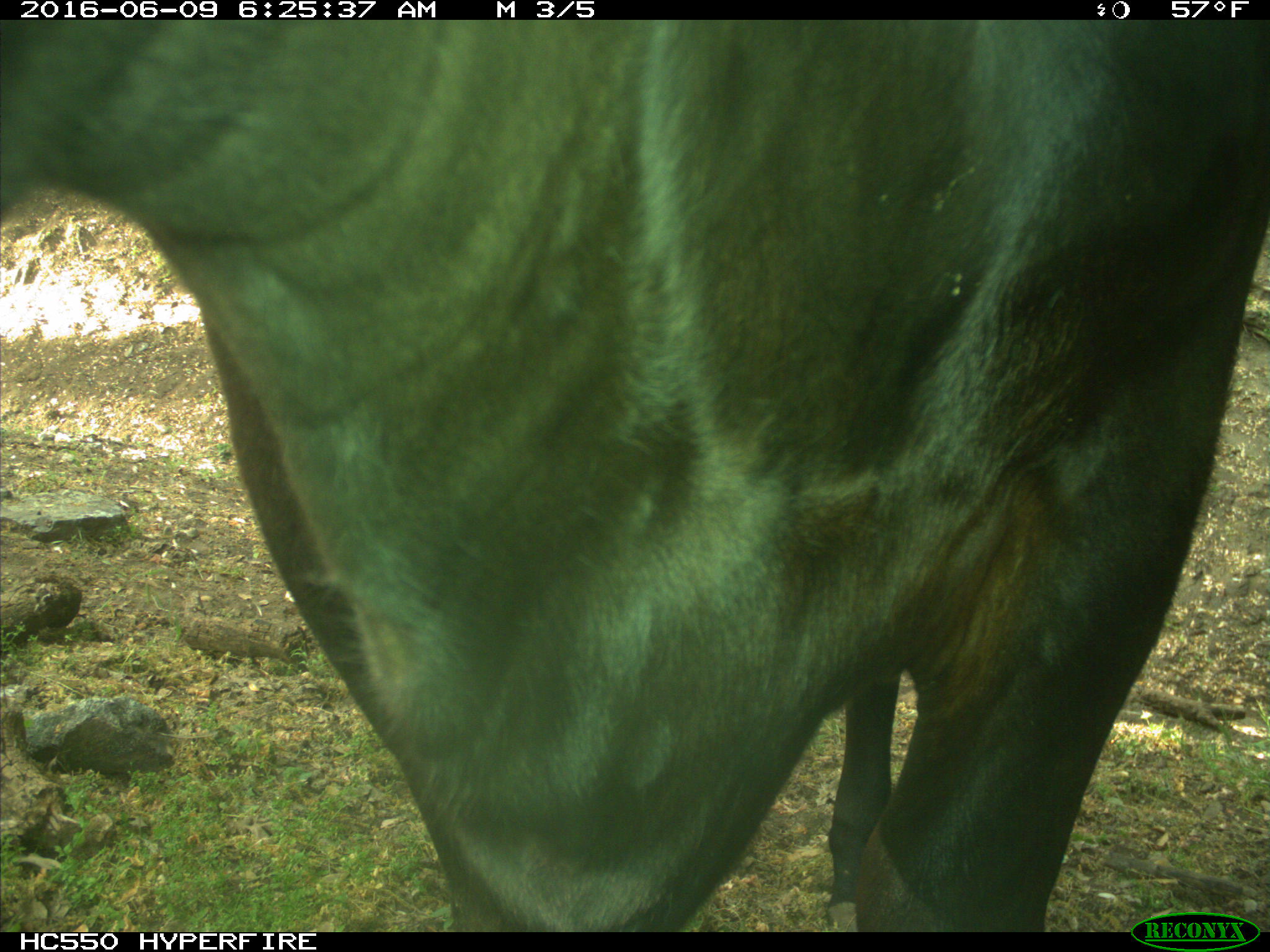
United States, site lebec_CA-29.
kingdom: Animalia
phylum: Chordata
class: Mammalia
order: Artiodactyla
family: Bovidae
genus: Bos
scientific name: Bos taurus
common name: domestic cow